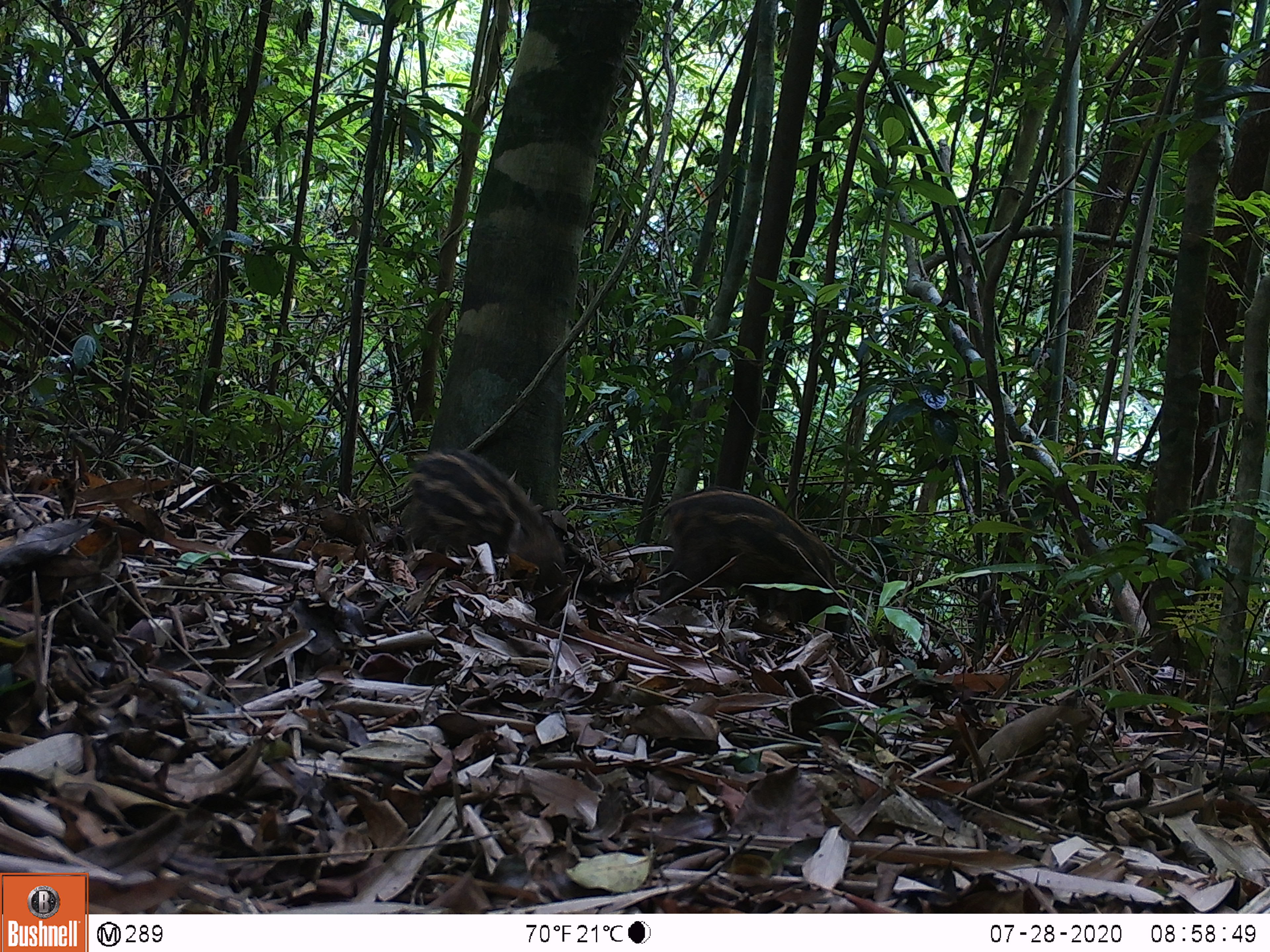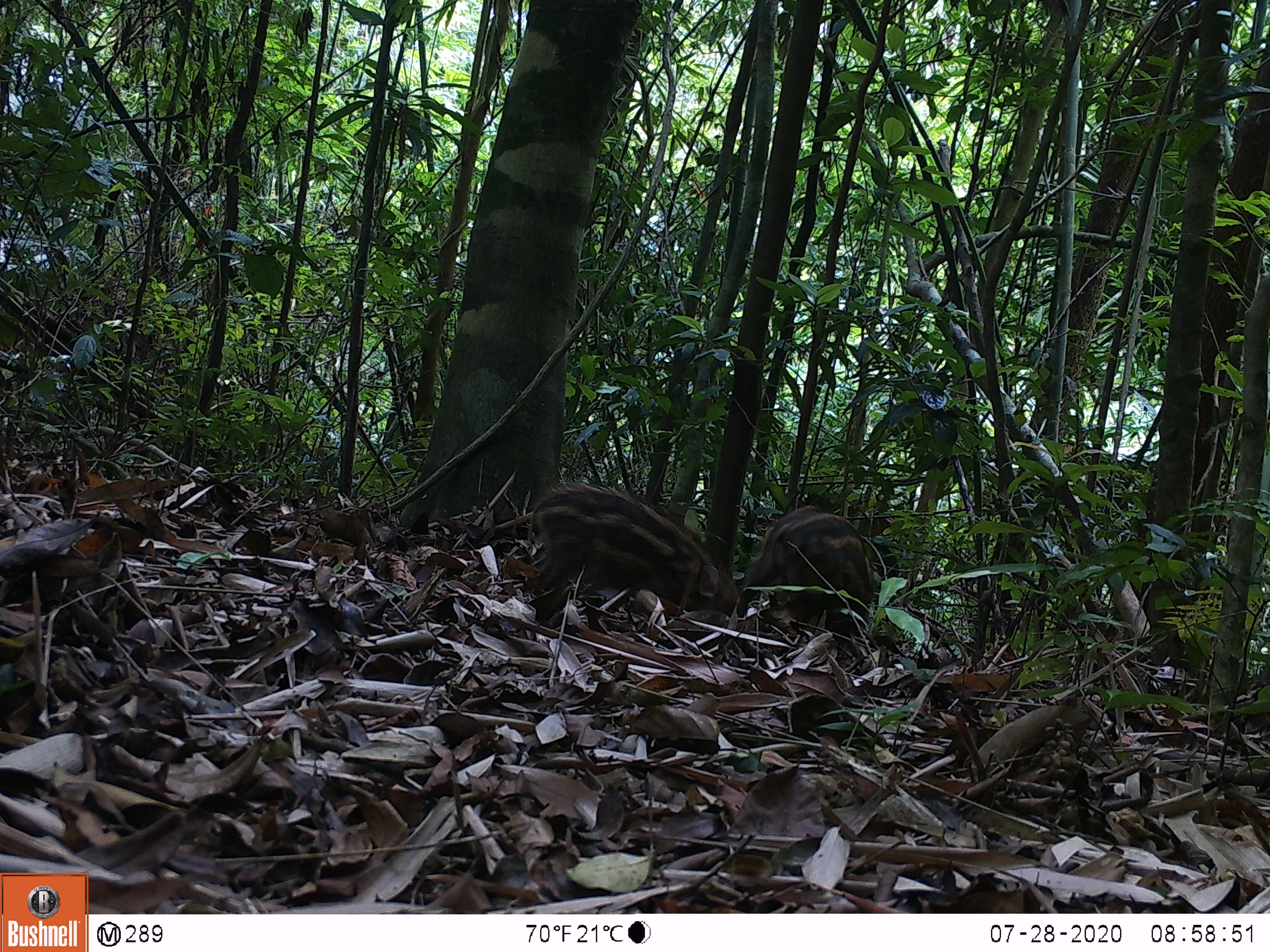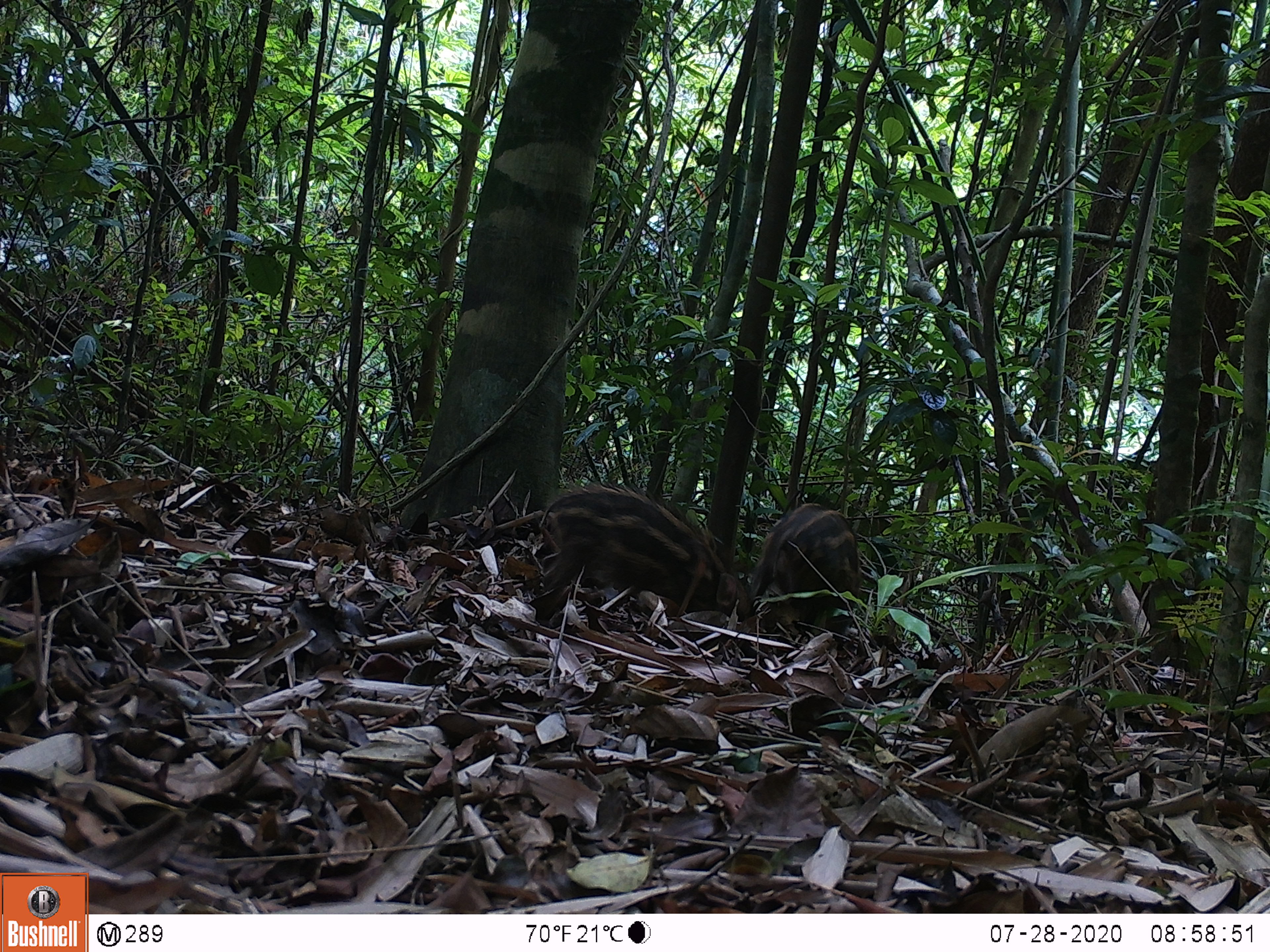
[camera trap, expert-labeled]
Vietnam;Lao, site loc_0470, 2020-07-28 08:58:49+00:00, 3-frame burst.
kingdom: Animalia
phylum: Chordata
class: Mammalia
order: Artiodactyla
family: Suidae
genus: Sus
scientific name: Sus scrofa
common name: eurasian wild pig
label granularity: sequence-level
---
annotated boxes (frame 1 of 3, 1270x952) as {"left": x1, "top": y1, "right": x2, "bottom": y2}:
eurasian wild pig: {"left": 653, "top": 485, "right": 849, "bottom": 640}; {"left": 401, "top": 447, "right": 570, "bottom": 592}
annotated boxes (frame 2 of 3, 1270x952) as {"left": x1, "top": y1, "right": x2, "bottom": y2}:
eurasian wild pig: {"left": 525, "top": 484, "right": 739, "bottom": 632}; {"left": 731, "top": 503, "right": 876, "bottom": 641}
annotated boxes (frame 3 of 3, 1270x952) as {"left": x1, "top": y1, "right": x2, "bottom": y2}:
eurasian wild pig: {"left": 533, "top": 483, "right": 753, "bottom": 633}; {"left": 747, "top": 501, "right": 860, "bottom": 650}